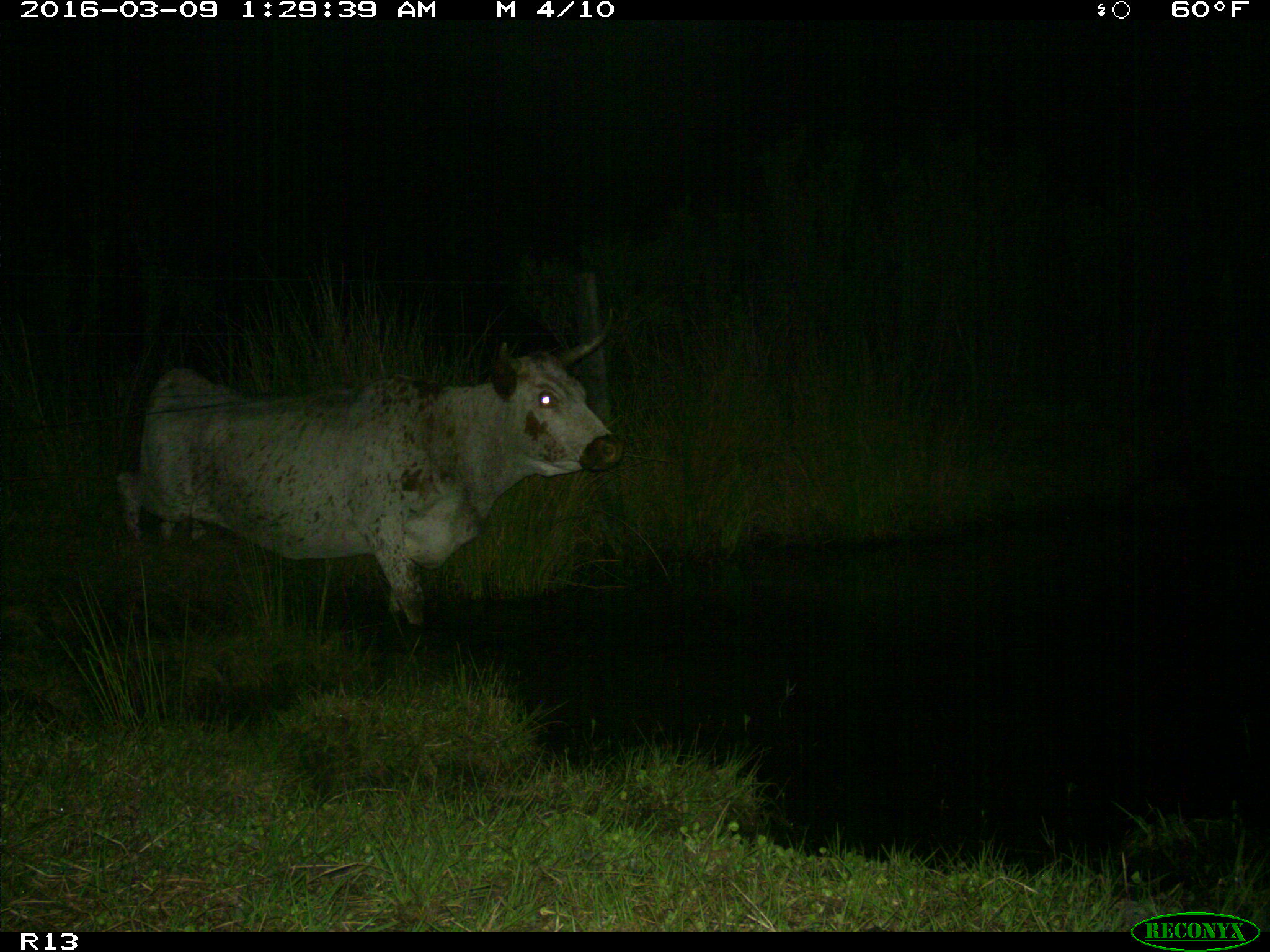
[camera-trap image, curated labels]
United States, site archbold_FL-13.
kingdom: Animalia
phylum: Chordata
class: Mammalia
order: Artiodactyla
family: Bovidae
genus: Bos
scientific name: Bos taurus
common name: domestic cow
Bos taurus (domestic cow).